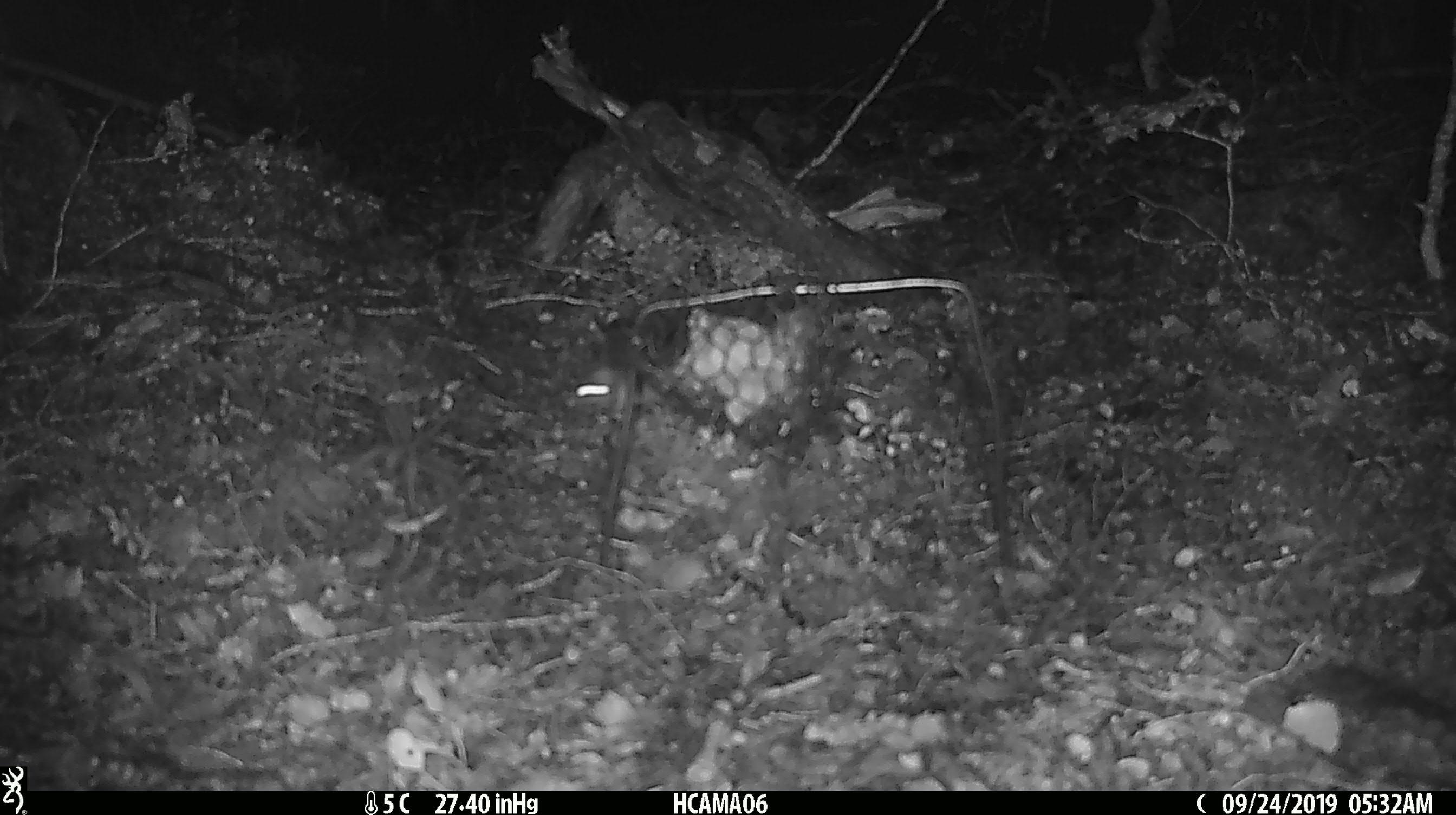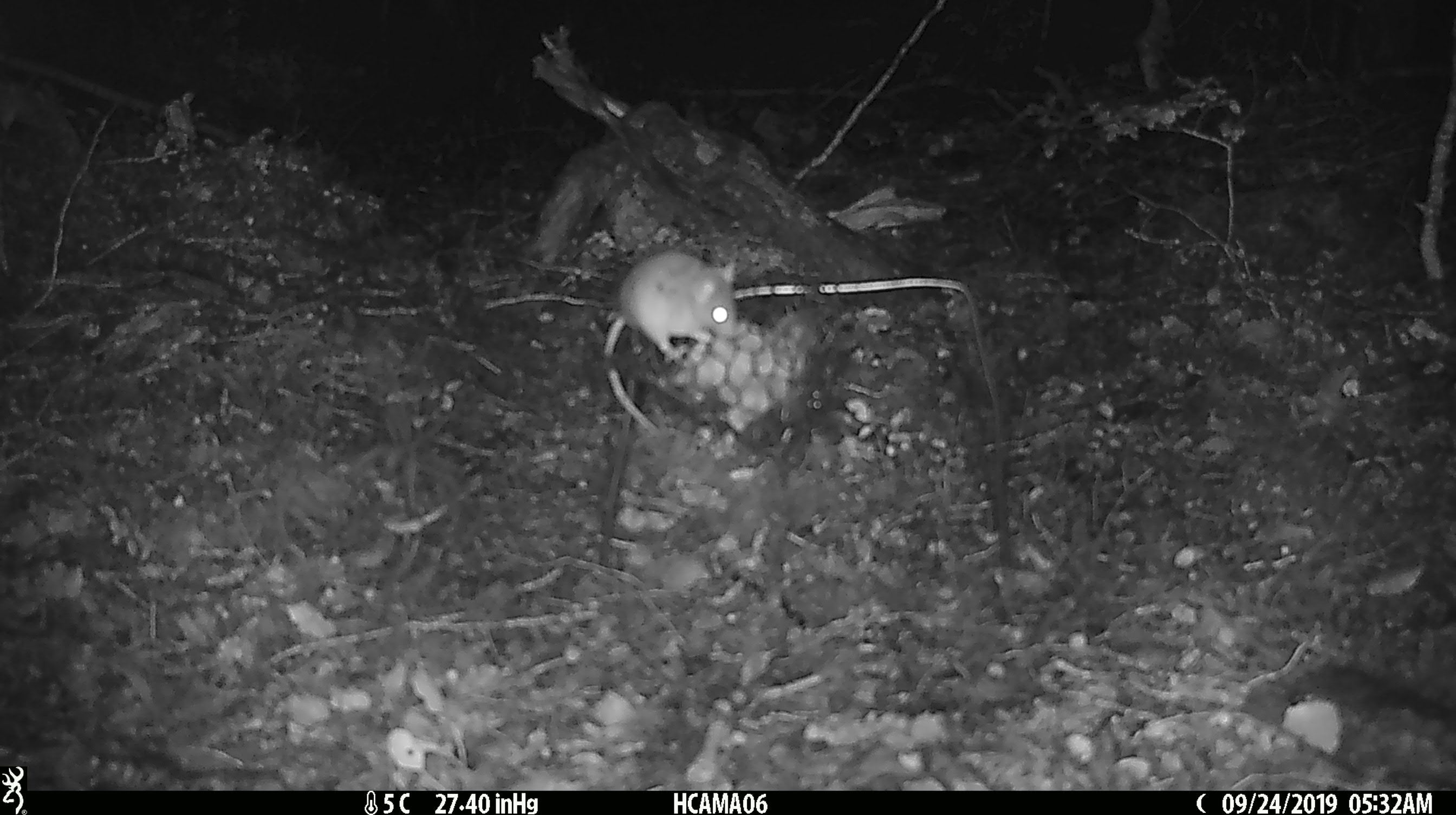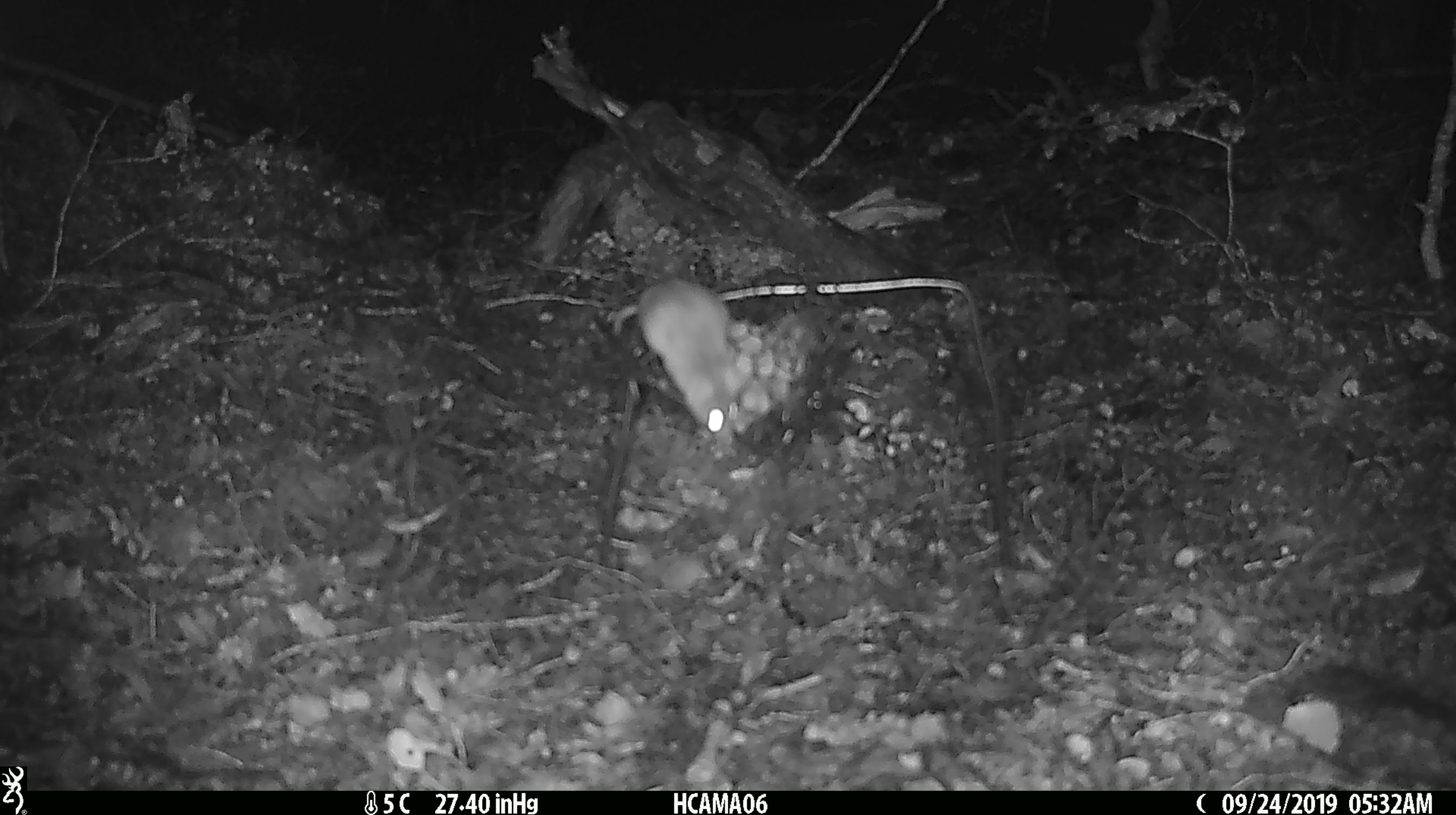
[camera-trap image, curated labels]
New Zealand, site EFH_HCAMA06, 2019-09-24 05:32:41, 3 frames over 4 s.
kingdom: Animalia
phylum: Chordata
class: Mammalia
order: Rodentia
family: Muridae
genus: Mus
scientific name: Mus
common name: mouse